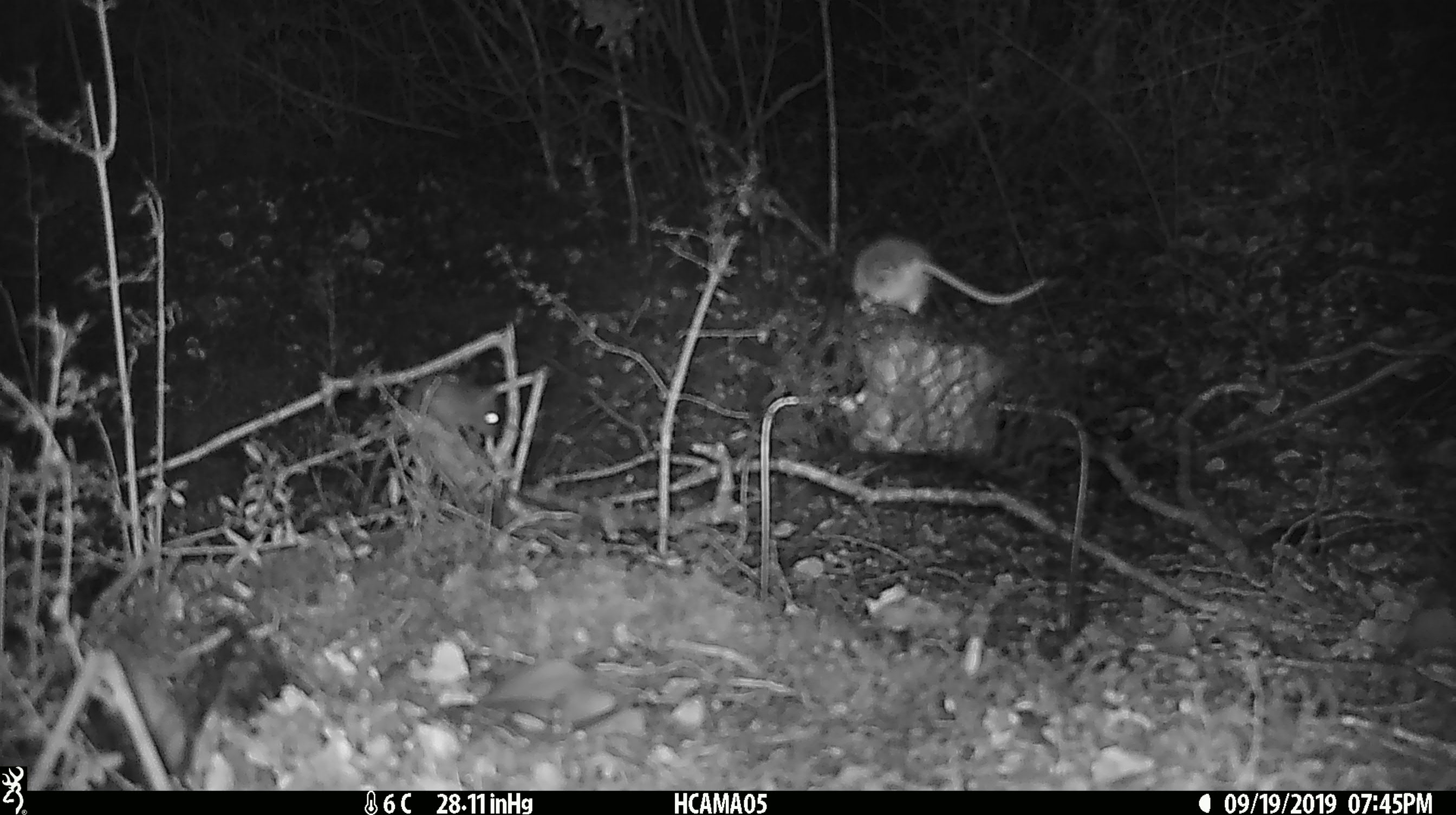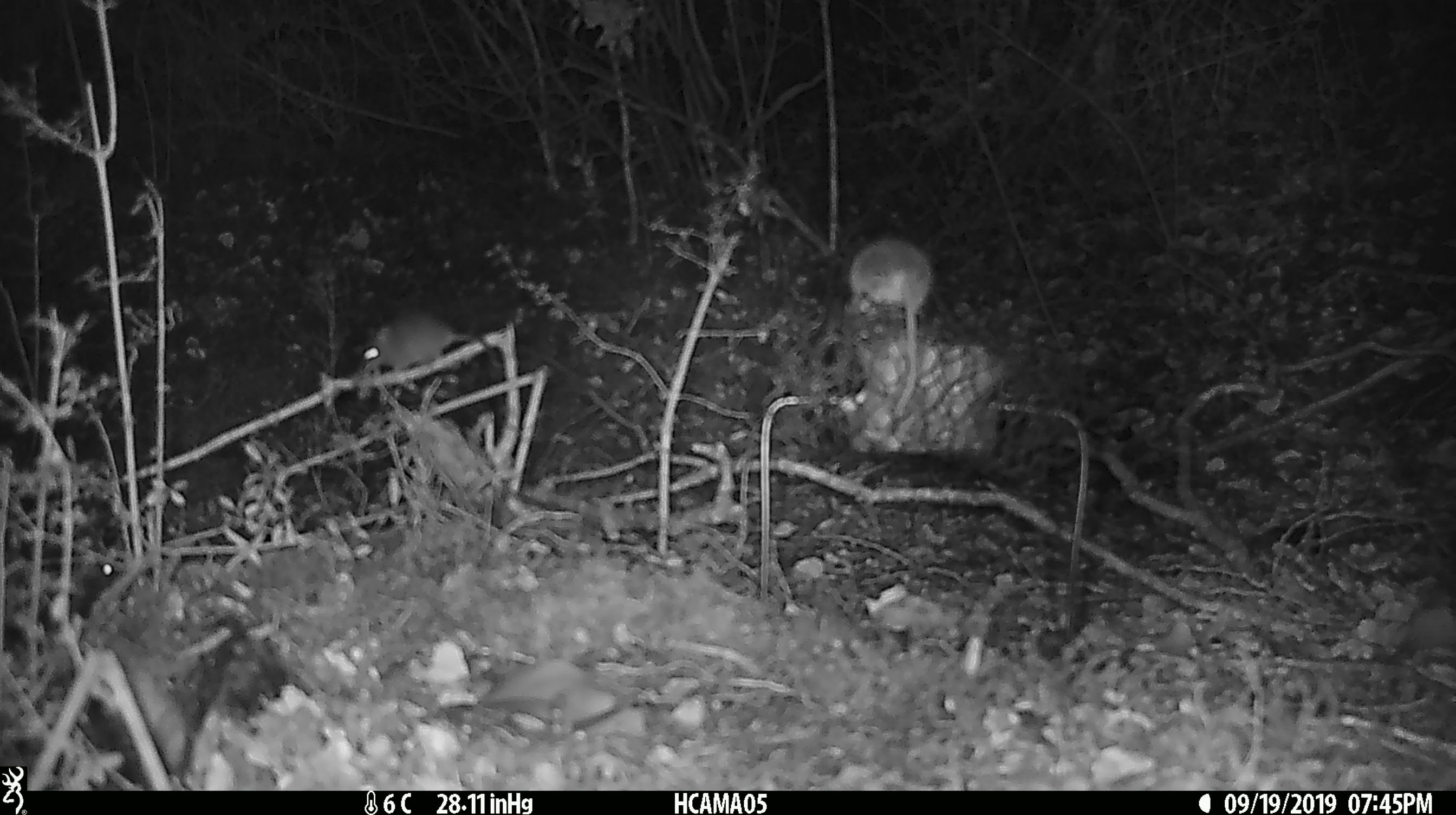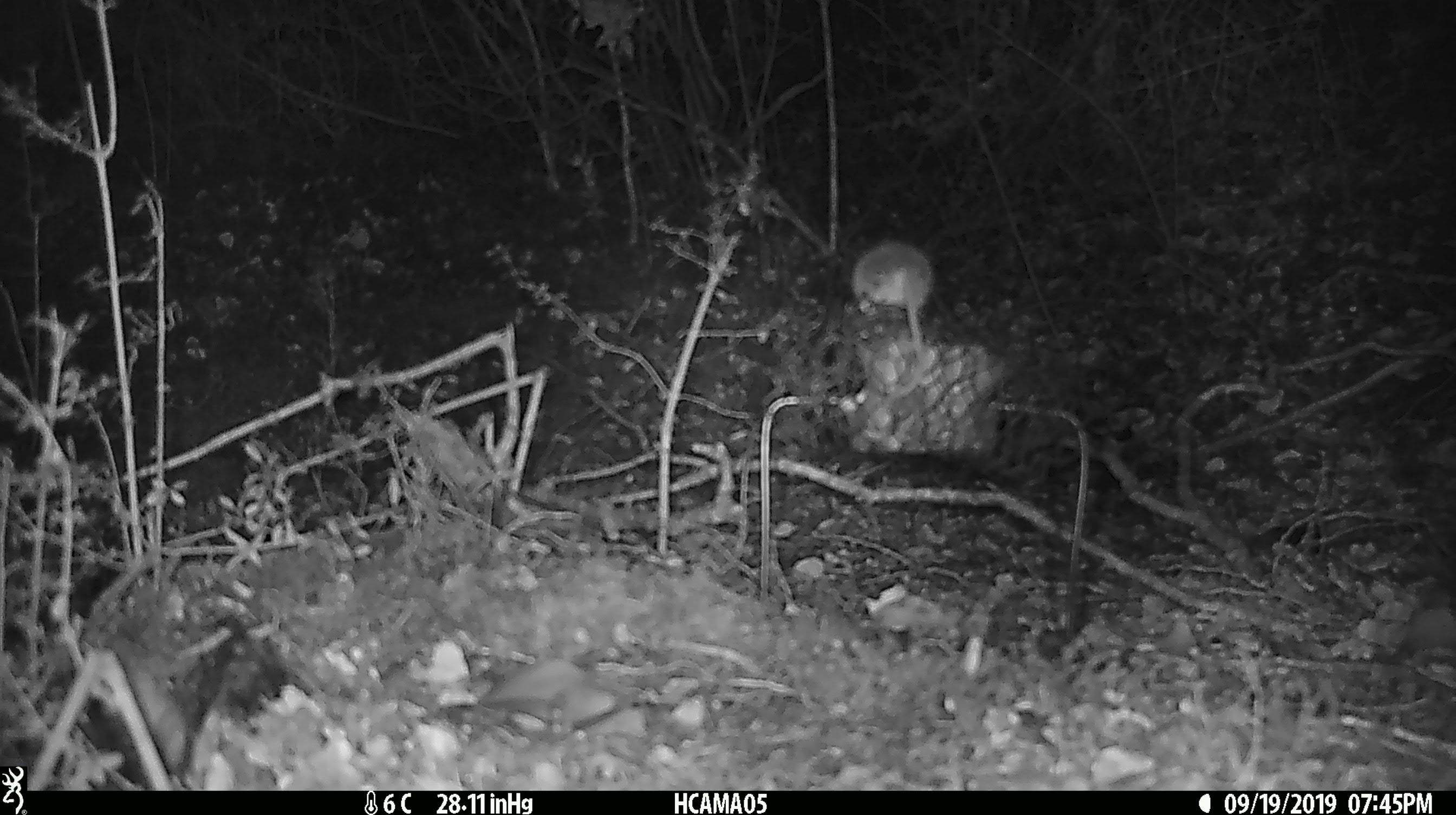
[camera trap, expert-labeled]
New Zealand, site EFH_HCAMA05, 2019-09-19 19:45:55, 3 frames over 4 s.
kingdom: Animalia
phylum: Chordata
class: Mammalia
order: Rodentia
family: Muridae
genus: Mus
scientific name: Mus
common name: mouse